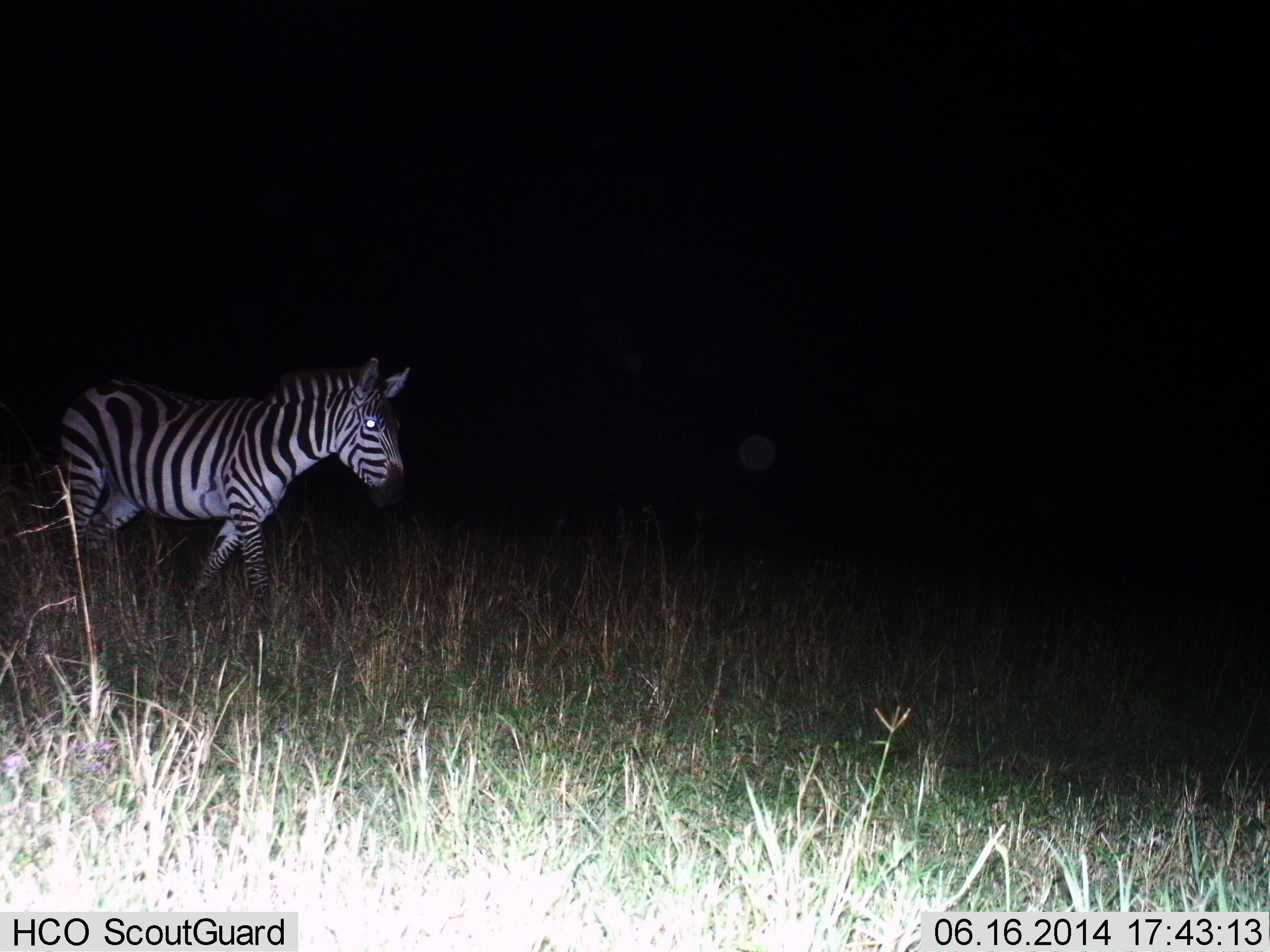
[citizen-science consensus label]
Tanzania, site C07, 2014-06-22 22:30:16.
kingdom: Animalia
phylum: Chordata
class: Mammalia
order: Perissodactyla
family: Equidae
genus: Equus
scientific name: Equus quagga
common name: plains zebra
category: zebra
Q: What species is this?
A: Zebra (plains zebra) (Equus quagga).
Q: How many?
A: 1.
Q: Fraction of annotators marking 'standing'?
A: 10%.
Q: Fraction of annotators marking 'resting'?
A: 0%.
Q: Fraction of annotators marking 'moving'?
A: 90%.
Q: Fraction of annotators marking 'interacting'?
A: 0%.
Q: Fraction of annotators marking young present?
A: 0%.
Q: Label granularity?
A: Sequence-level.